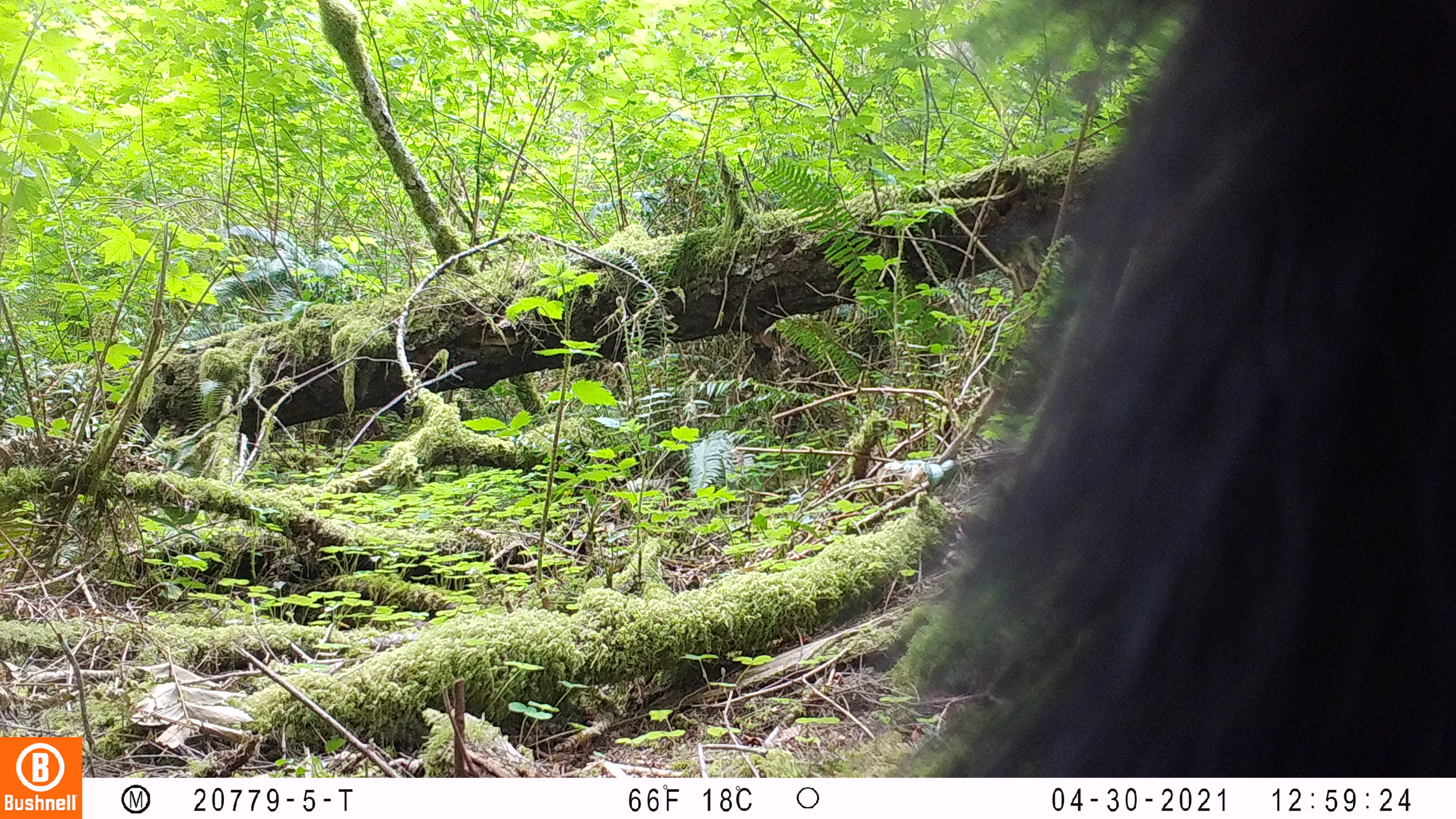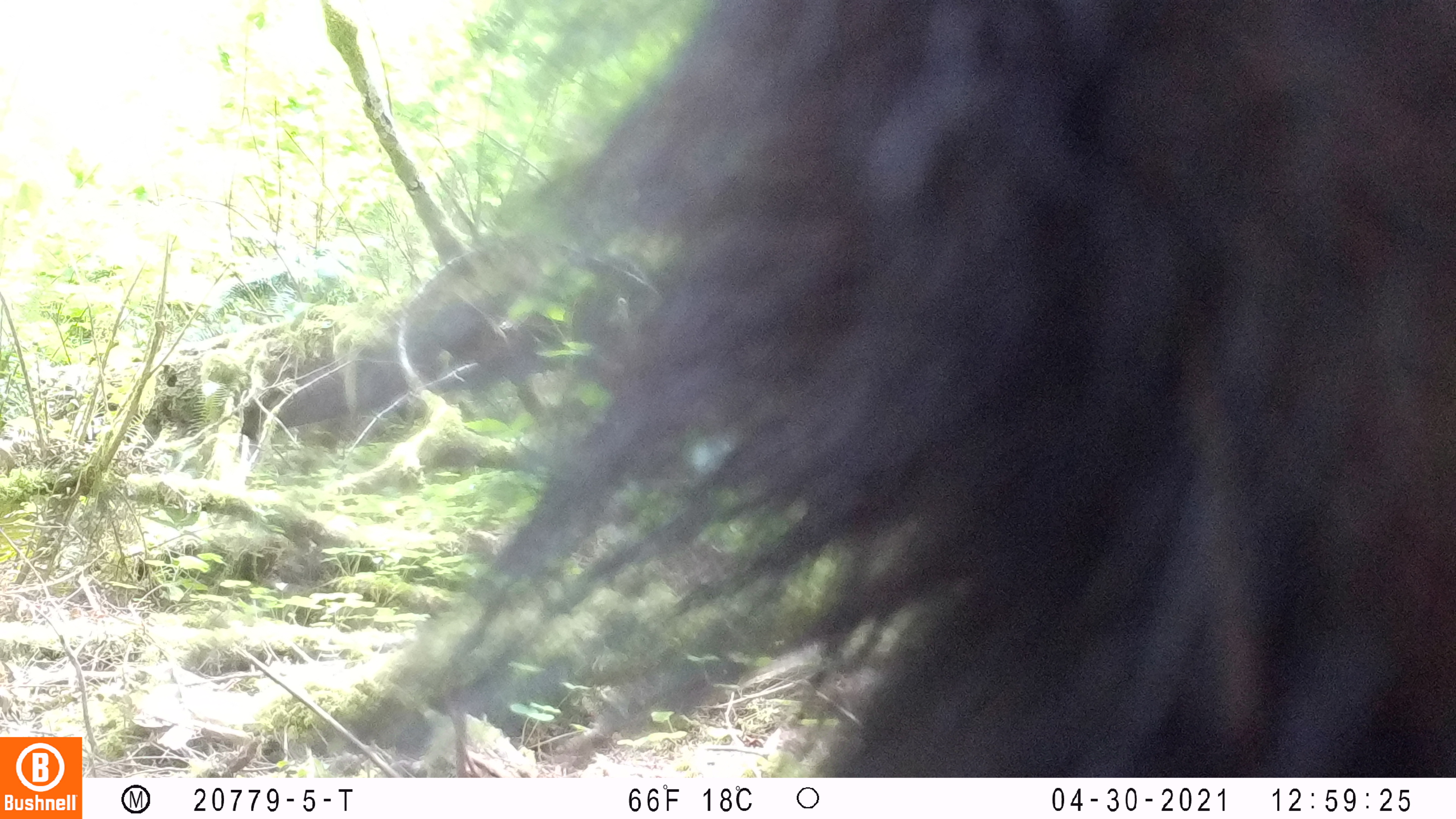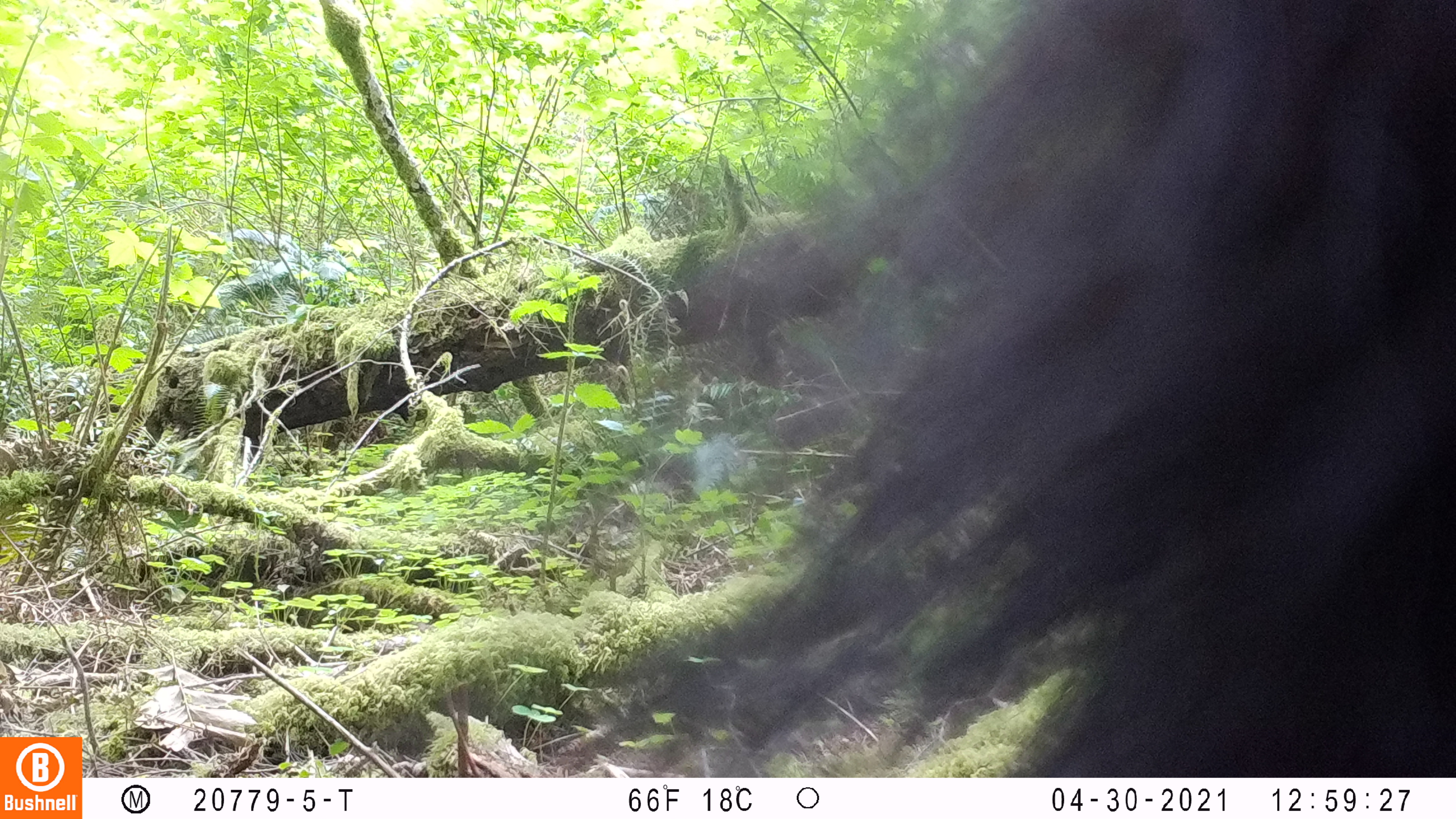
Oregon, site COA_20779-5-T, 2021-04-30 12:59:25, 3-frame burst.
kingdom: Animalia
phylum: Chordata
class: Mammalia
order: Carnivora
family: Ursidae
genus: Ursus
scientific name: Ursus americanus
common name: american black bear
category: black bear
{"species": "black bear (american black bear) (Ursus americanus)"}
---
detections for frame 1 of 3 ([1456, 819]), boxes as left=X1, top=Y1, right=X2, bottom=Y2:
black bear: left=859, top=0, right=1453, bottom=777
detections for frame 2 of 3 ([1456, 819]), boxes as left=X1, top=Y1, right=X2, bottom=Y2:
black bear: left=333, top=0, right=1455, bottom=777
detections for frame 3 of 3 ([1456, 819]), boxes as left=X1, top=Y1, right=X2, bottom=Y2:
black bear: left=535, top=0, right=1455, bottom=777